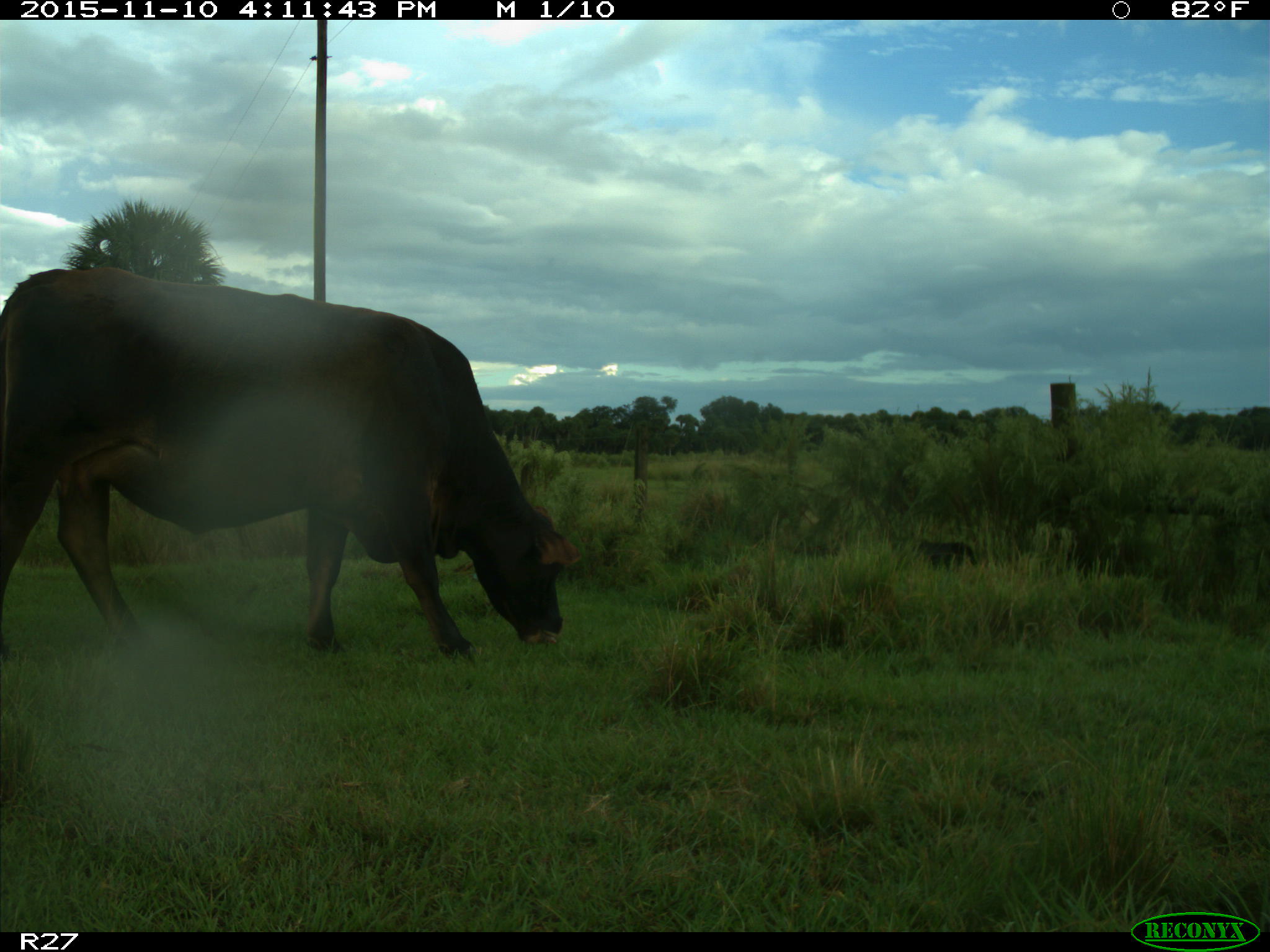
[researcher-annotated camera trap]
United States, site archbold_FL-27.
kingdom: Animalia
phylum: Chordata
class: Mammalia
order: Artiodactyla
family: Bovidae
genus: Bos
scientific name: Bos taurus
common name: domestic cow